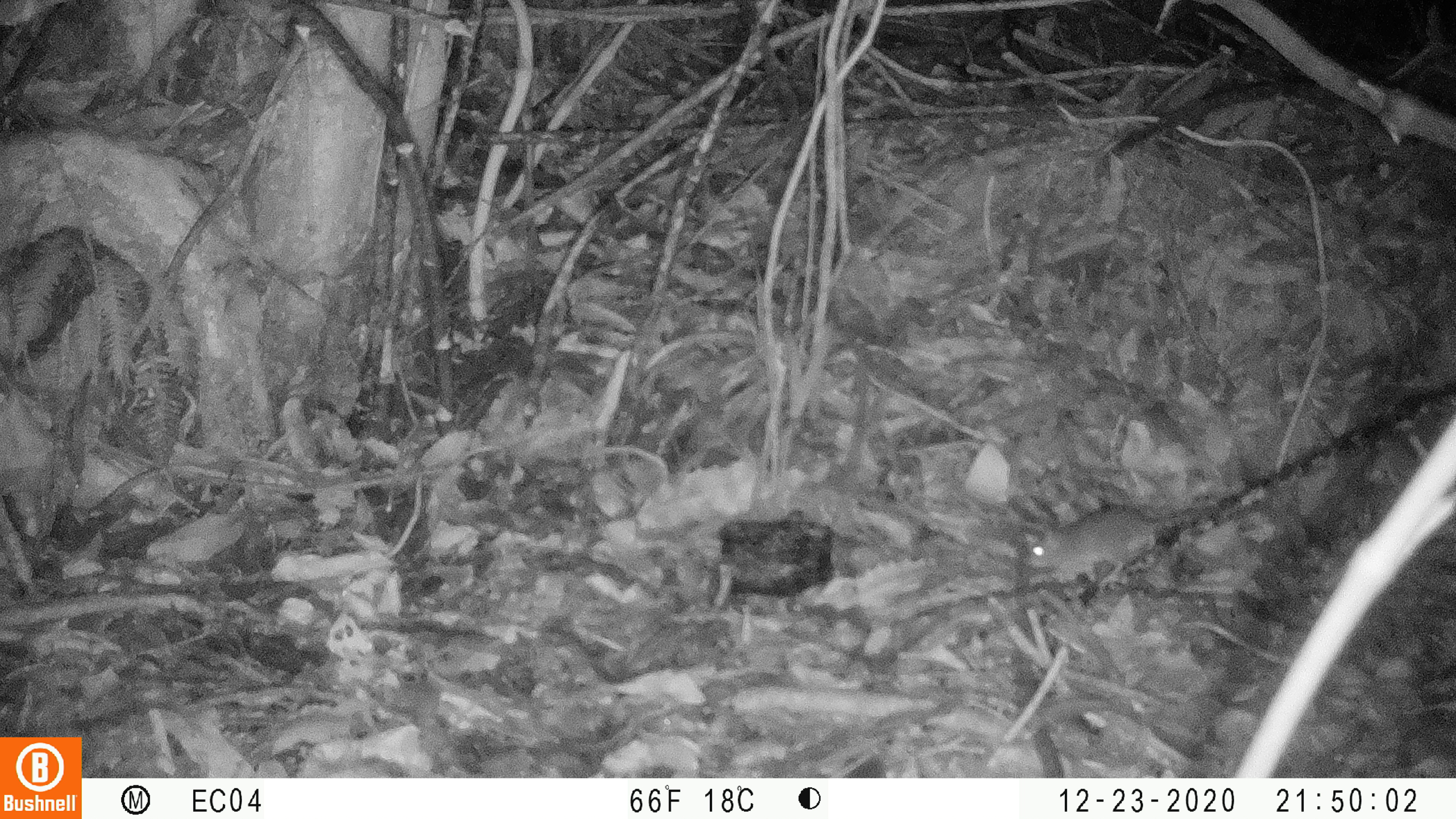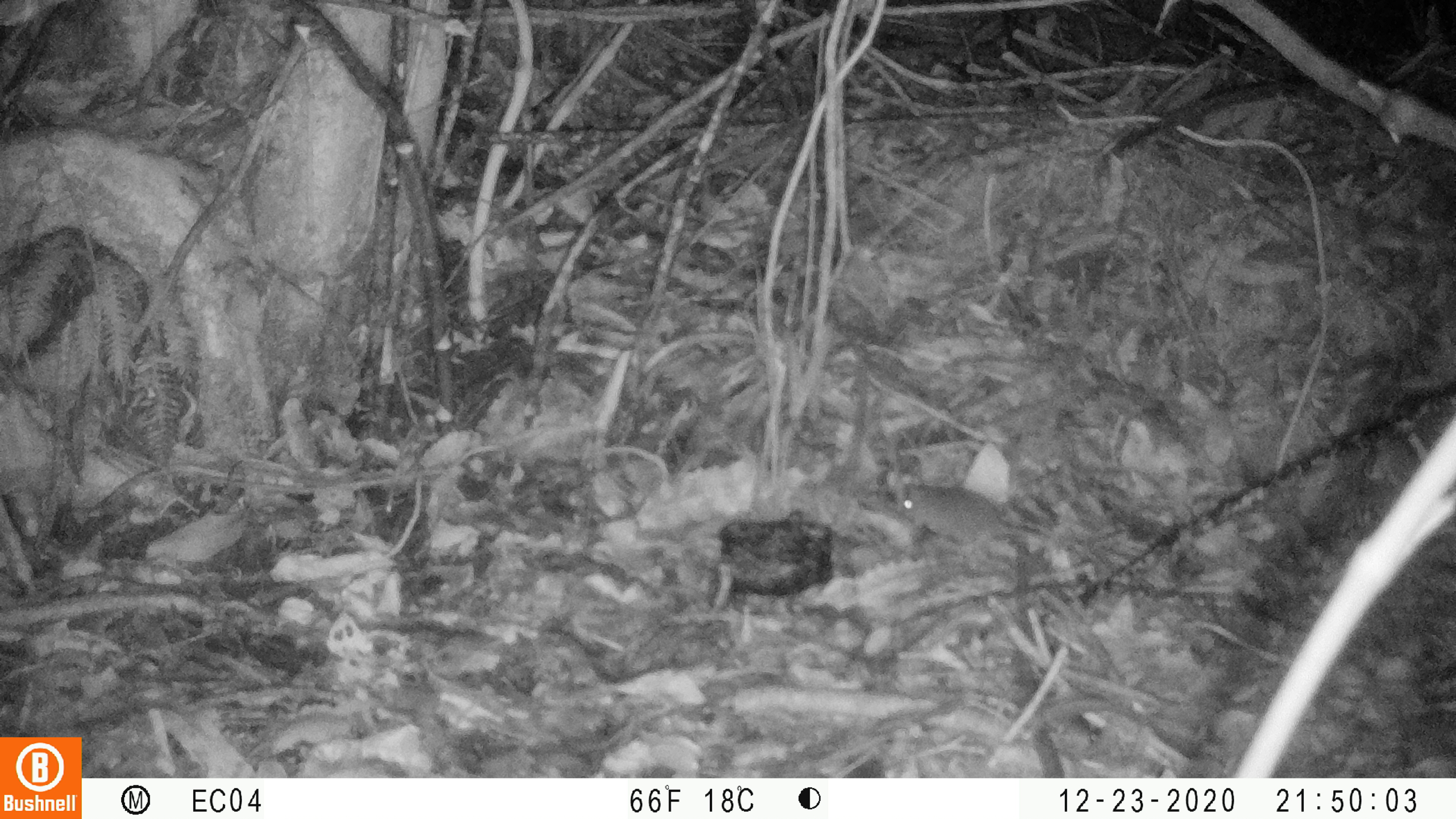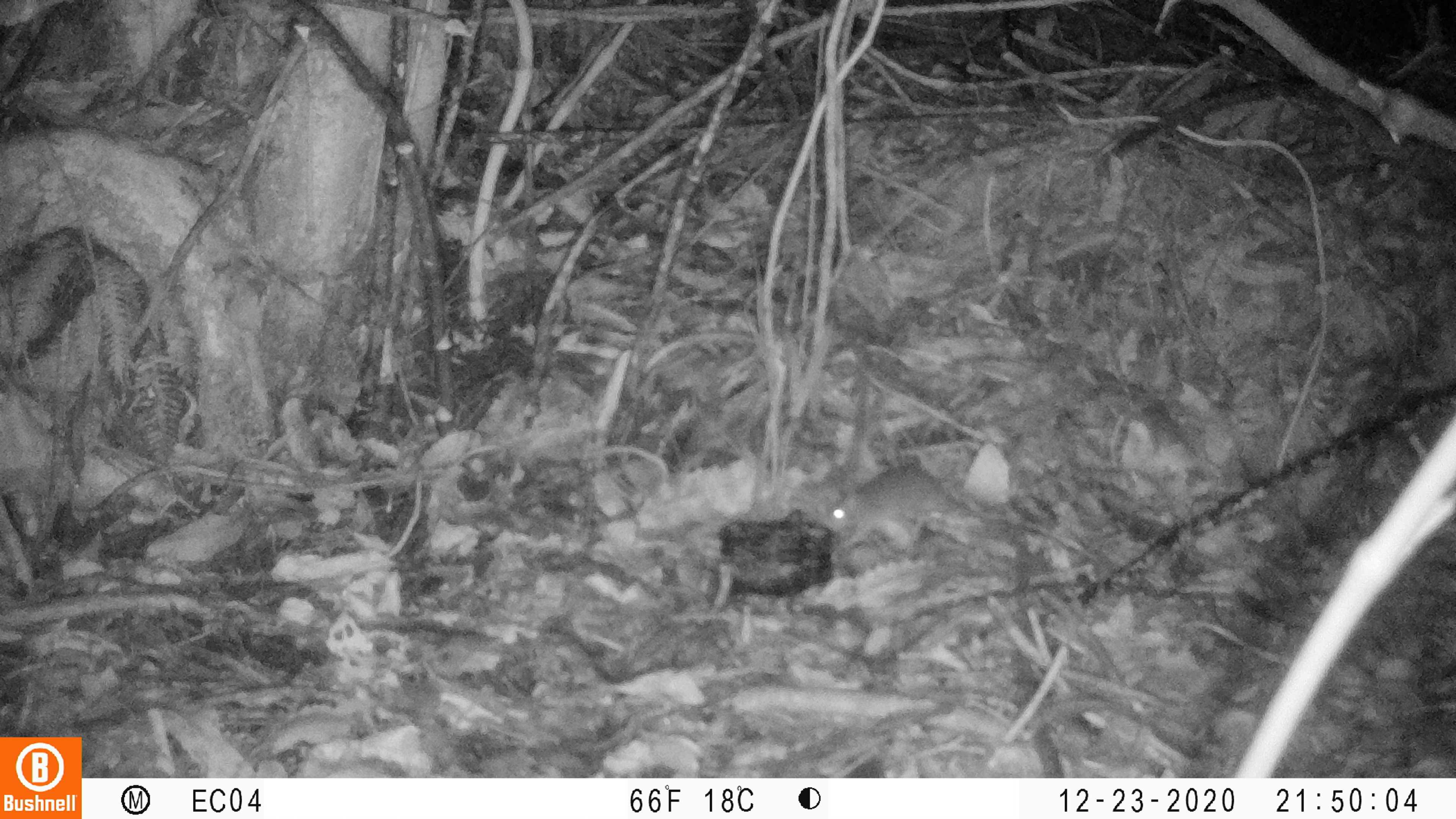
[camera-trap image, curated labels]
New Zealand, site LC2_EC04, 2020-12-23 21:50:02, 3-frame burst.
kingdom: Animalia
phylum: Chordata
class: Mammalia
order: Rodentia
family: Muridae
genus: Mus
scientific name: Mus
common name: mouse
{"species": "mouse (Mus)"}